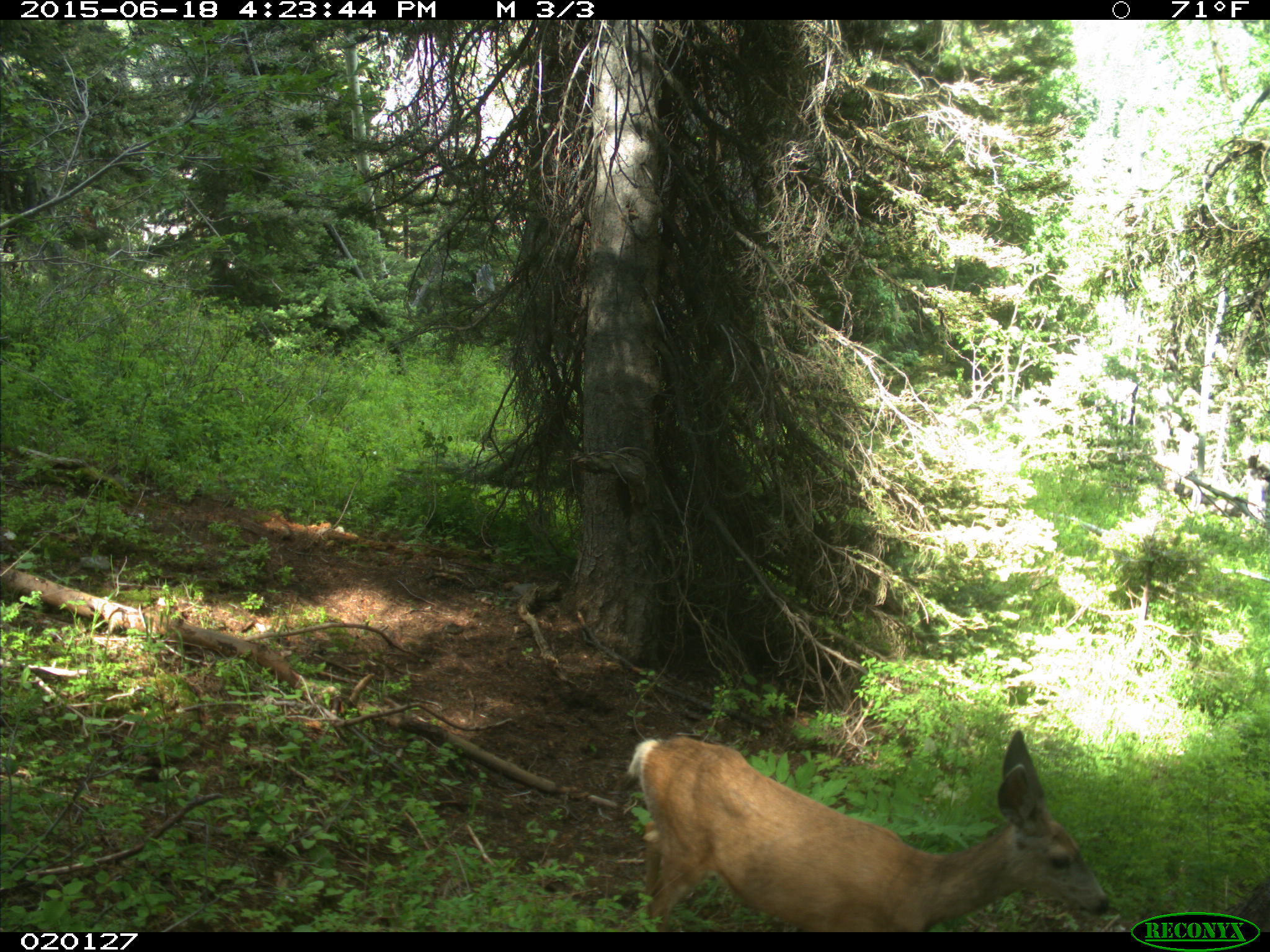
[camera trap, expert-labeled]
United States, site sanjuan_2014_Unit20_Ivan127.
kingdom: Animalia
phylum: Chordata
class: Mammalia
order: Artiodactyla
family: Cervidae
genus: Odocoileus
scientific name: Odocoileus hemionus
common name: mule deer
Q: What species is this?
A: Odocoileus hemionus (mule deer).